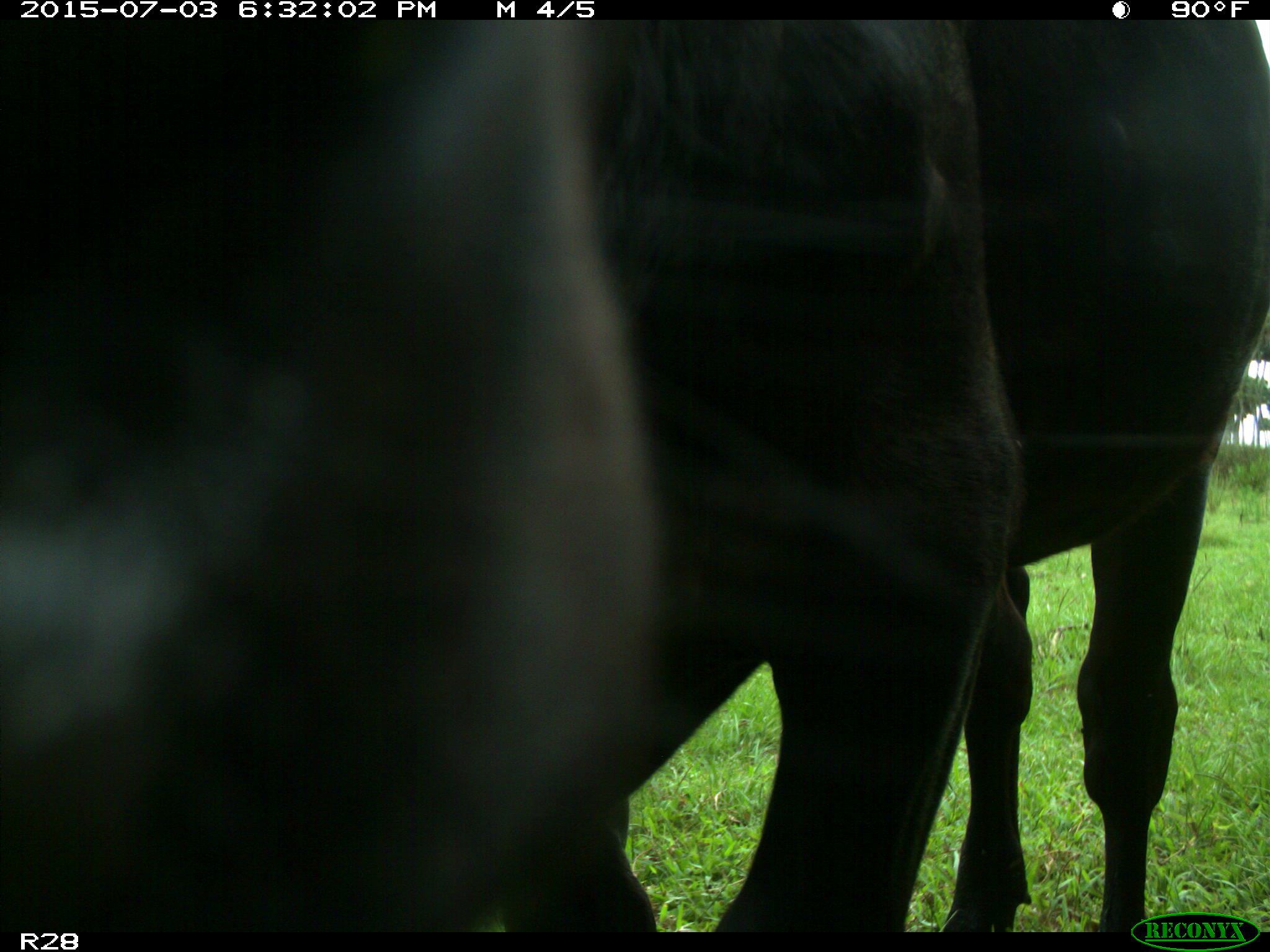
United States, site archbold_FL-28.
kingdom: Animalia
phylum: Chordata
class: Mammalia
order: Artiodactyla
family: Bovidae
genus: Bos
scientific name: Bos taurus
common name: domestic cow